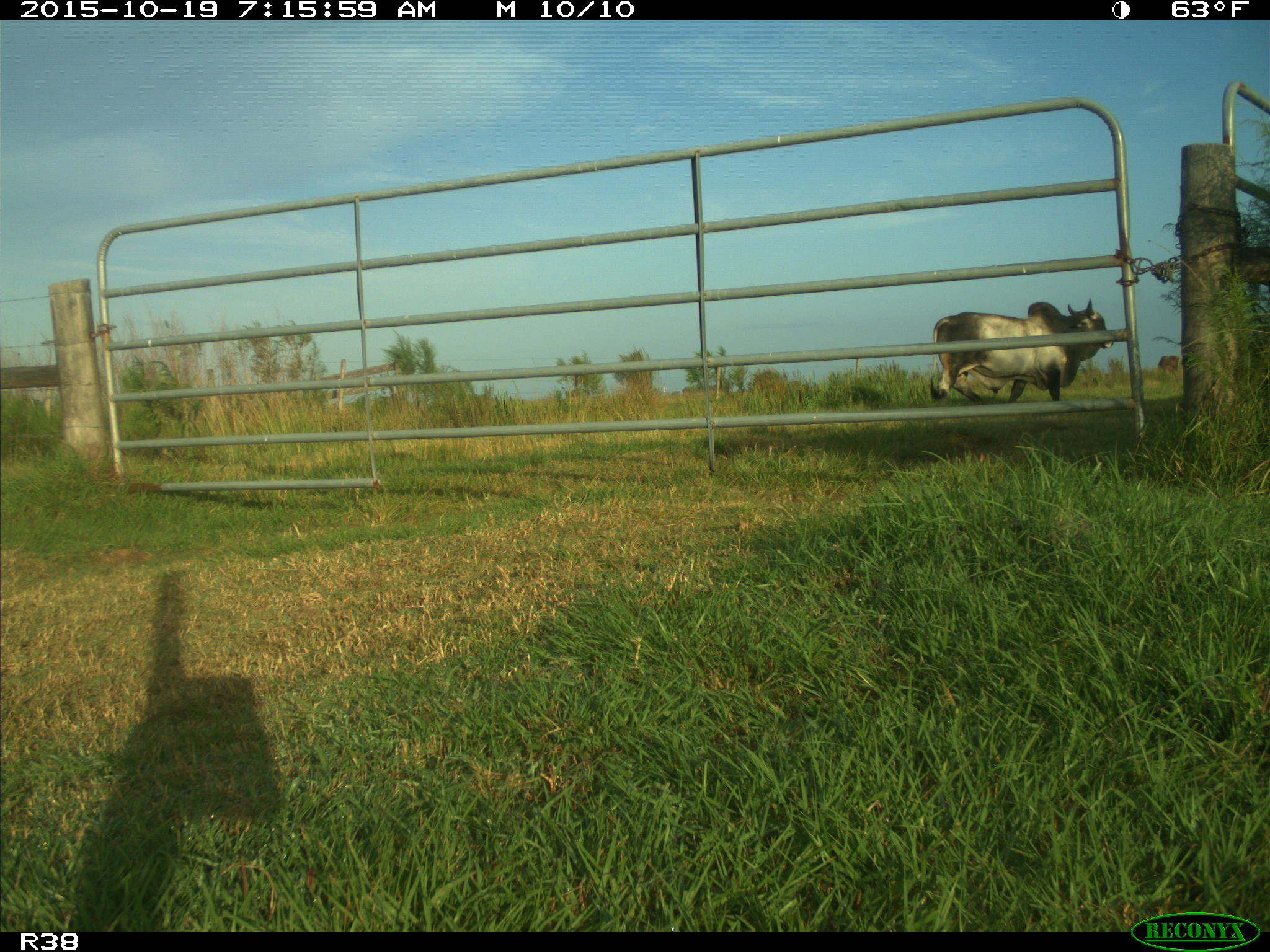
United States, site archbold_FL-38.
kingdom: Animalia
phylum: Chordata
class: Mammalia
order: Artiodactyla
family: Bovidae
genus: Bos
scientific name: Bos taurus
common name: domestic cow